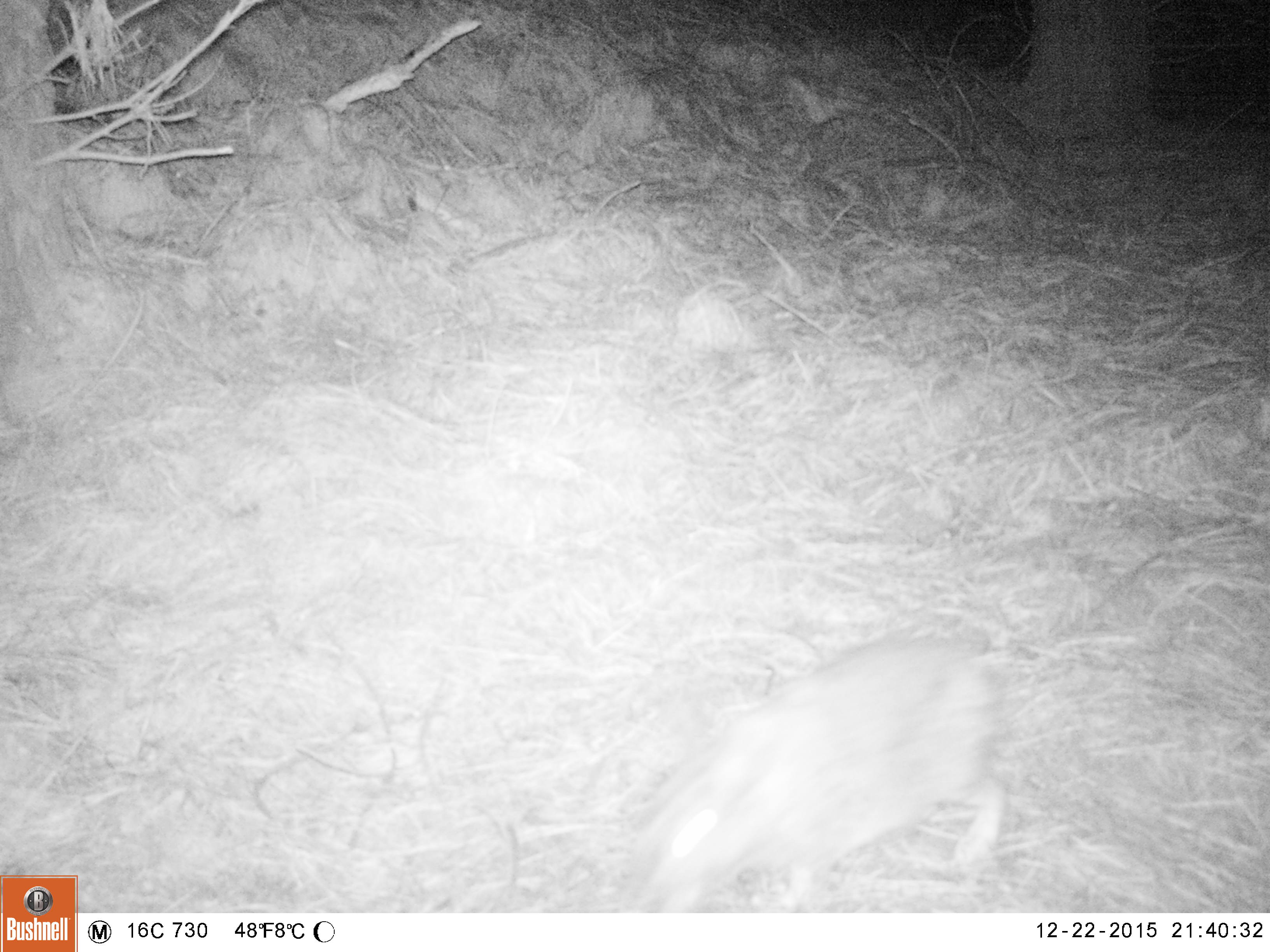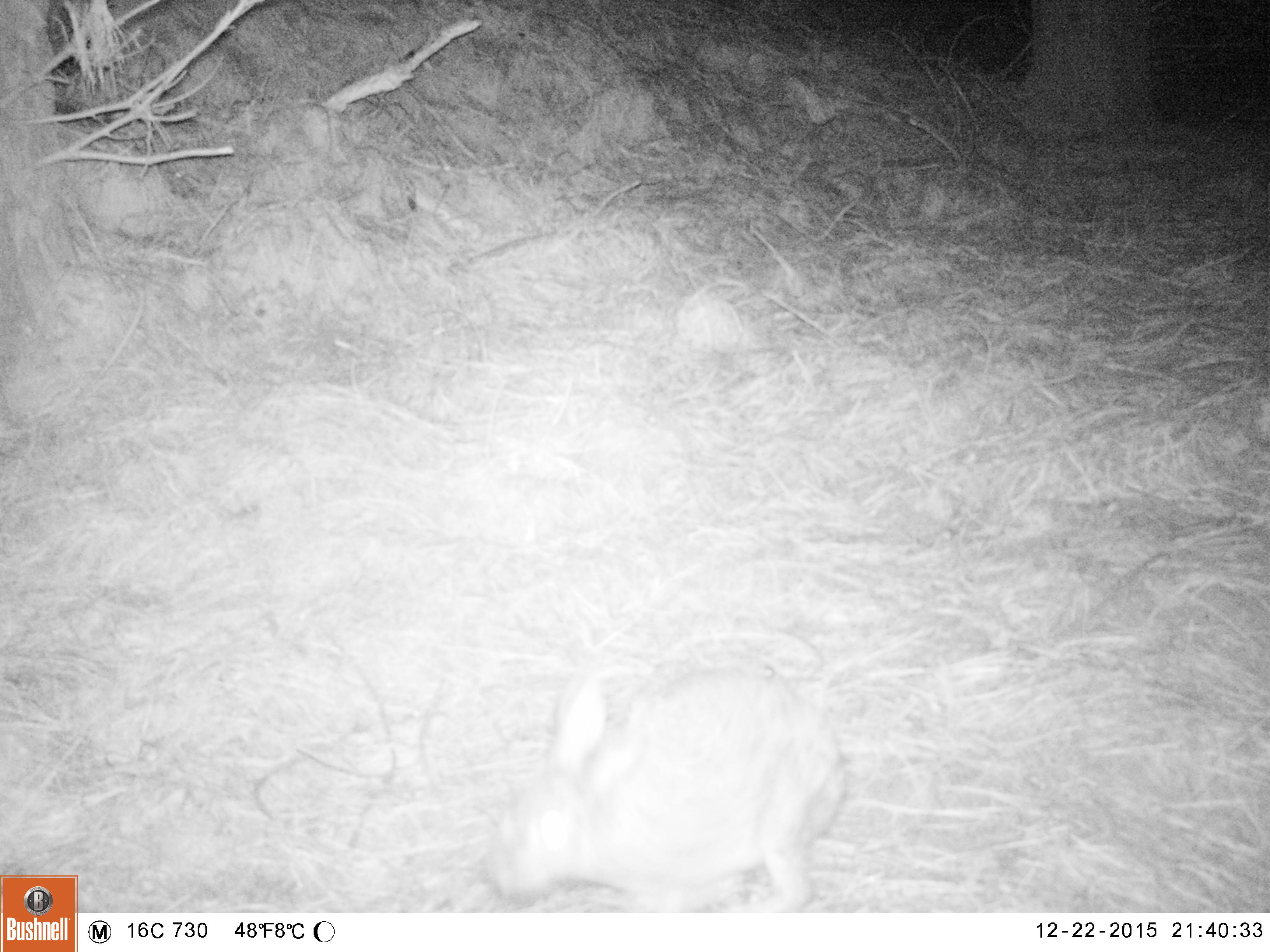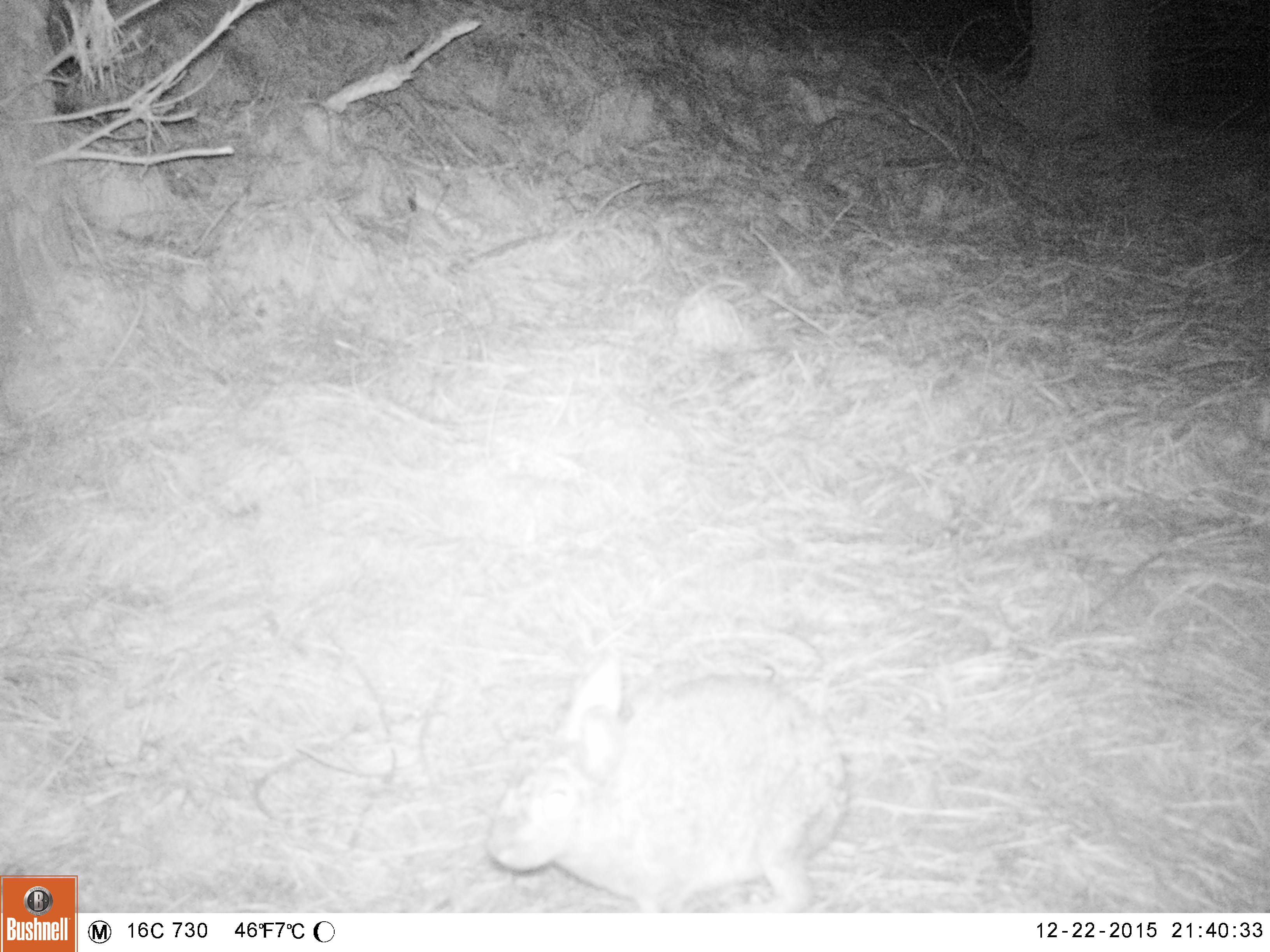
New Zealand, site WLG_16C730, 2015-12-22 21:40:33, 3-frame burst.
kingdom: Animalia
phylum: Chordata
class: Mammalia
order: Lagomorpha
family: Leporidae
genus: Oryctolagus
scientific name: Oryctolagus cuniculus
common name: european rabbit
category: rabbit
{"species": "rabbit (european rabbit) (Oryctolagus cuniculus)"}